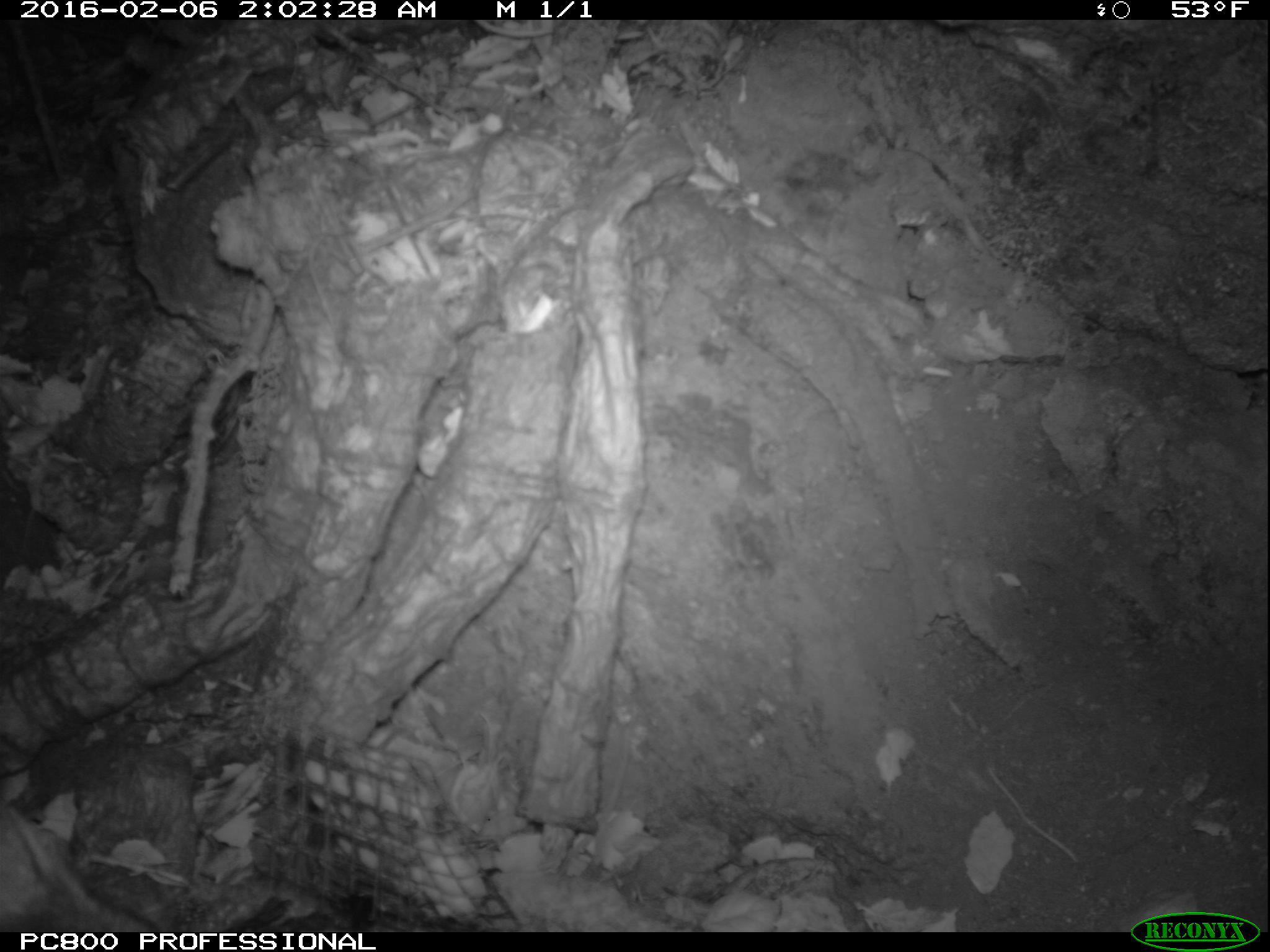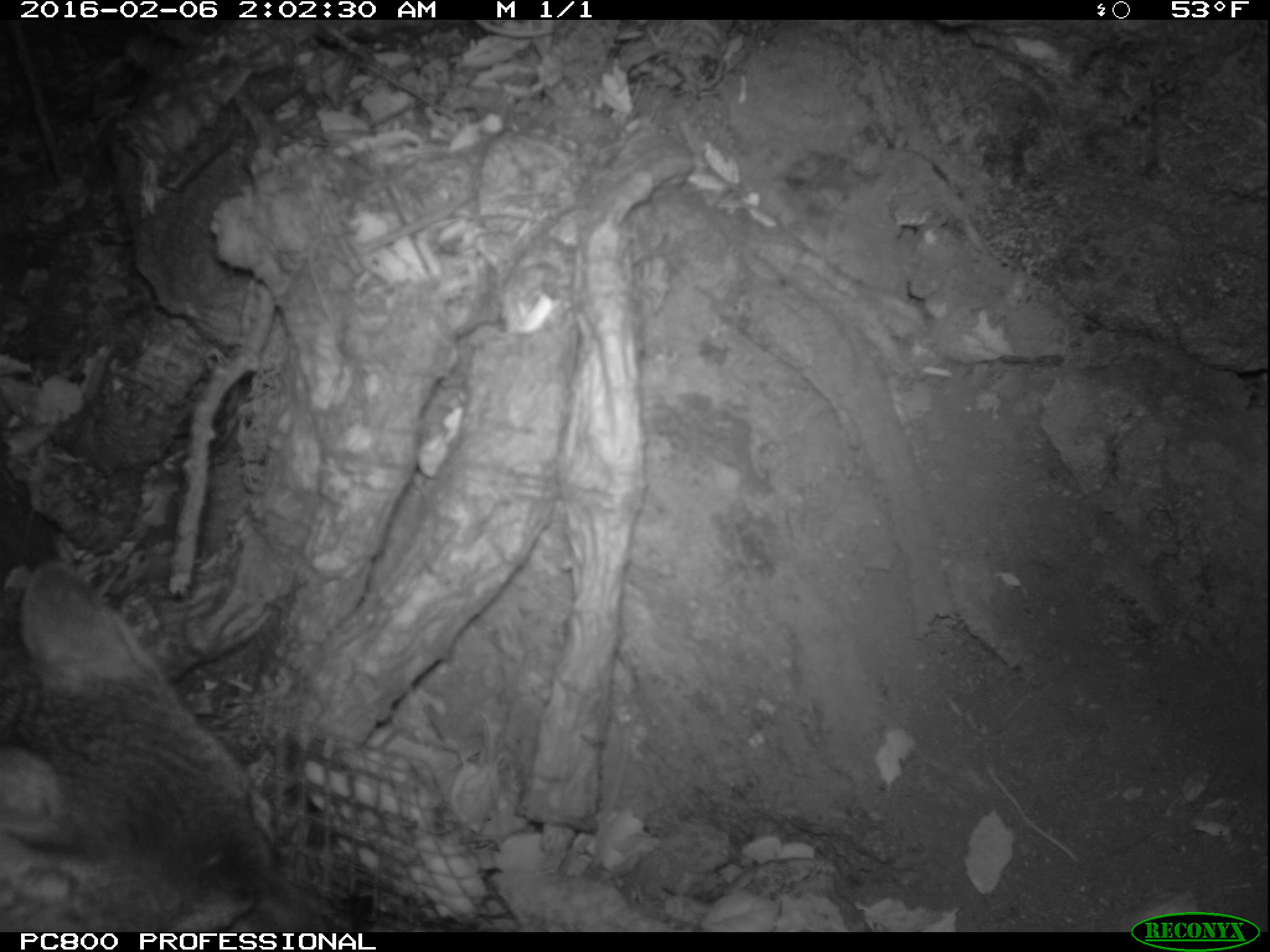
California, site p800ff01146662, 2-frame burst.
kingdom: Animalia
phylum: Chordata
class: Mammalia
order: Carnivora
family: Canidae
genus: Urocyon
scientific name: Urocyon littoralis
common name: island fox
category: fox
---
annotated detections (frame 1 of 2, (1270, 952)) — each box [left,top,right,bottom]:
fox: [0,797,161,932]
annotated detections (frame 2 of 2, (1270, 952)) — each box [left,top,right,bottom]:
fox: [0,560,345,932]